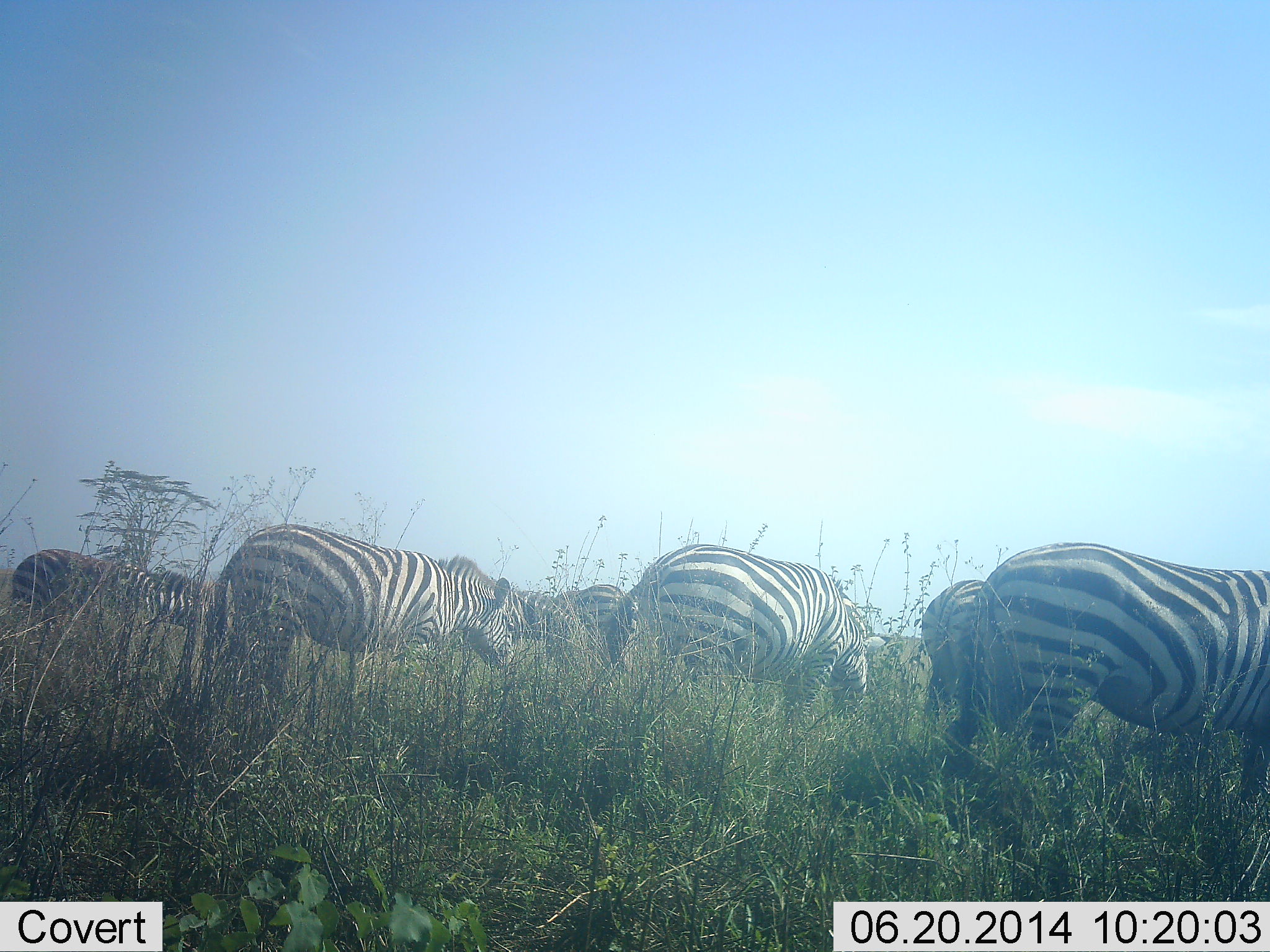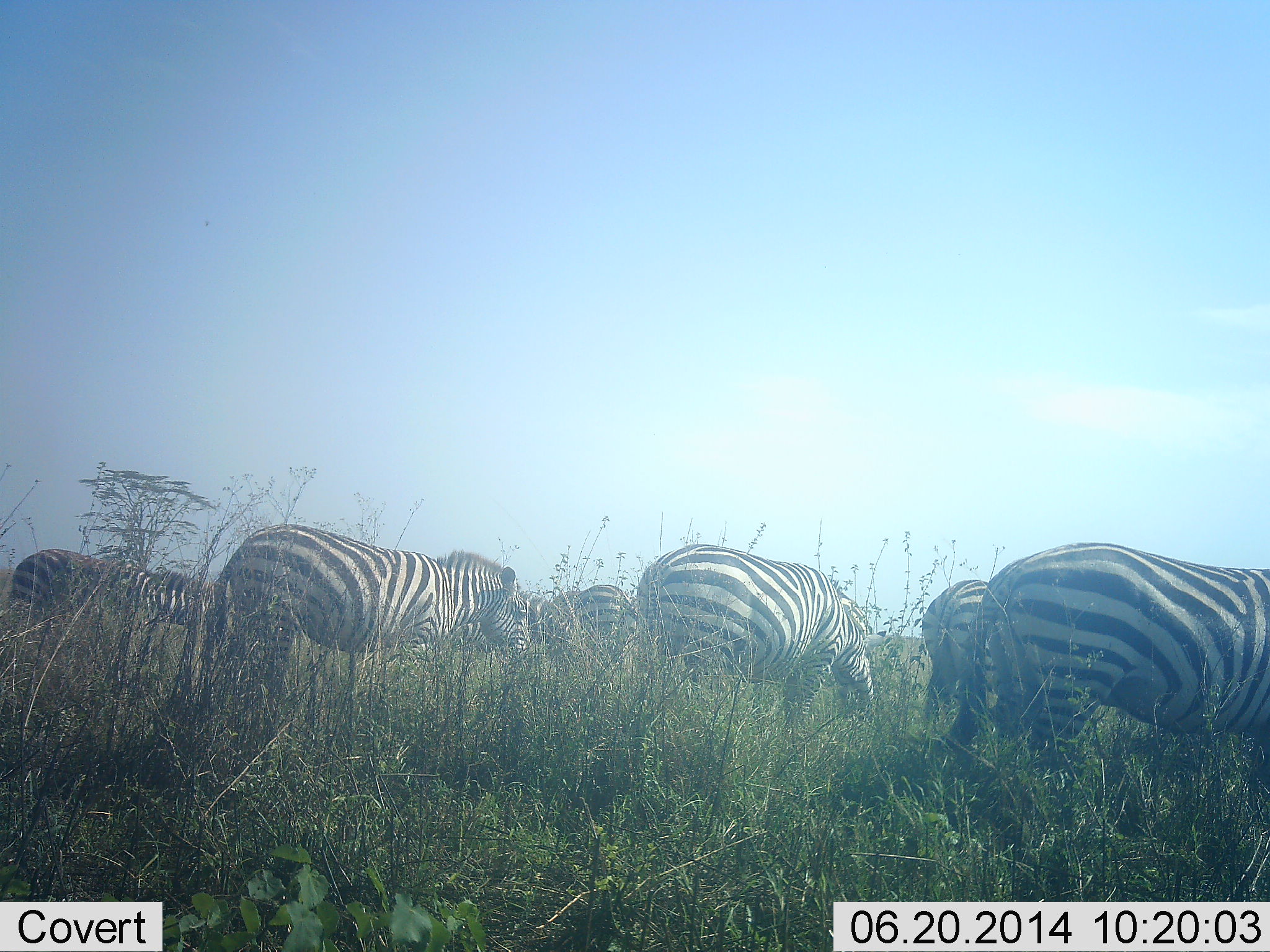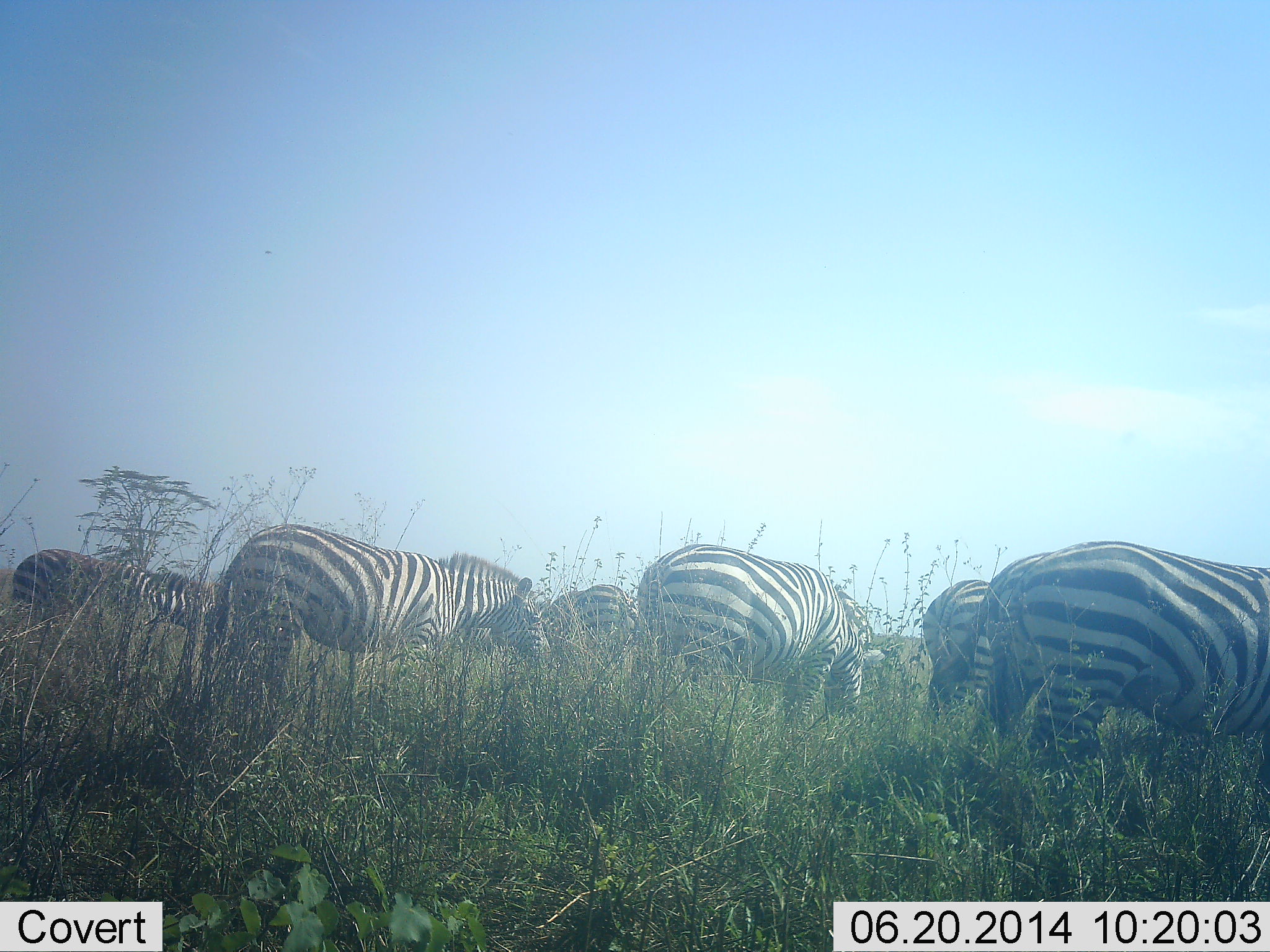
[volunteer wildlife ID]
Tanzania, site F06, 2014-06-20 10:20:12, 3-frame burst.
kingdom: Animalia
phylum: Chordata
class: Mammalia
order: Perissodactyla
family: Equidae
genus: Equus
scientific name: Equus quagga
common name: plains zebra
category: zebra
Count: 7.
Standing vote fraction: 40%.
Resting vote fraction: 0%.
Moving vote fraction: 20%.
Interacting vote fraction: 10%.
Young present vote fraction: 0%.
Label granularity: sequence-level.